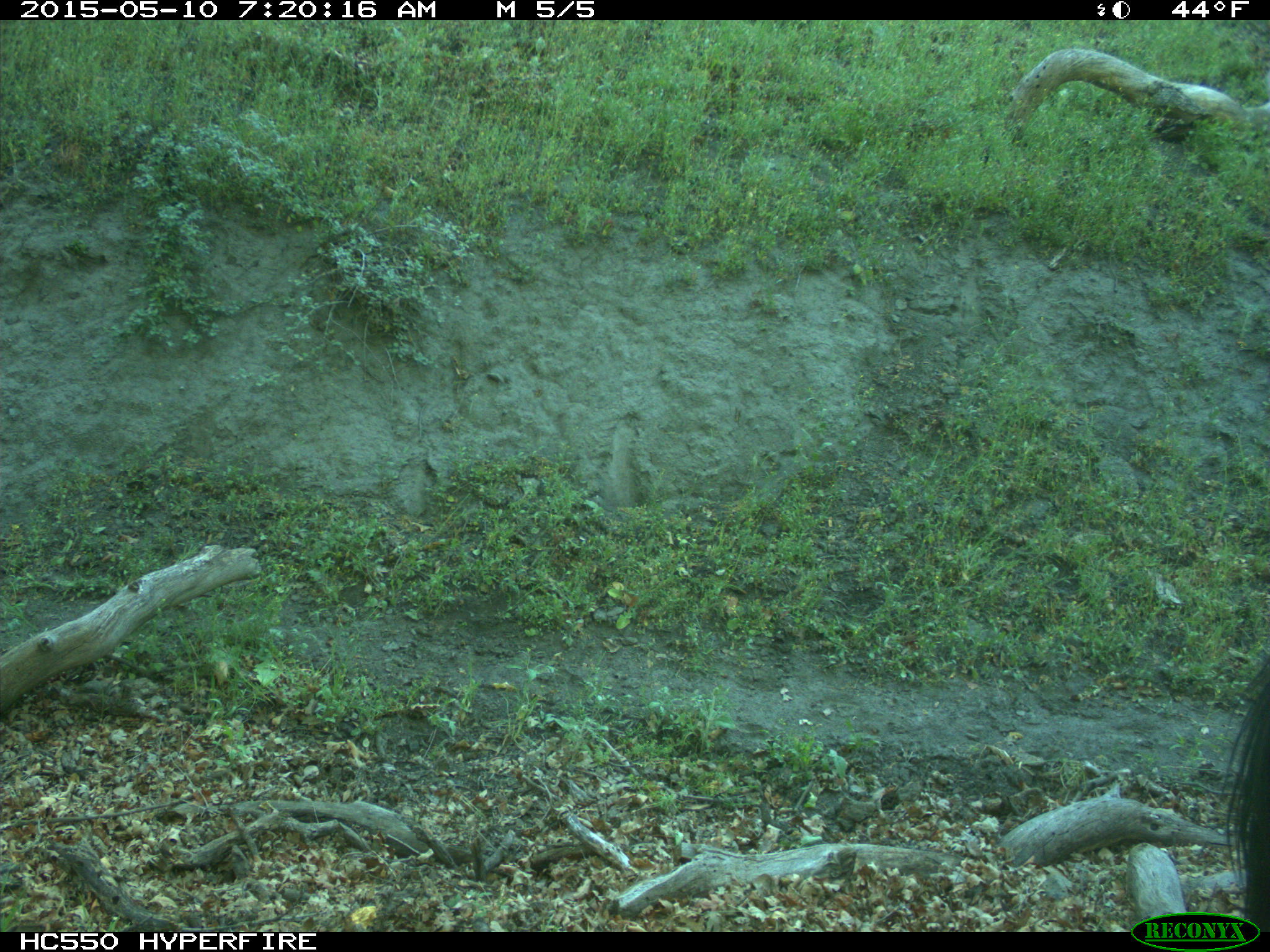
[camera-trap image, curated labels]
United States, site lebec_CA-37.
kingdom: Animalia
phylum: Chordata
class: Mammalia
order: Artiodactyla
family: Bovidae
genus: Bos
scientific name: Bos taurus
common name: domestic cow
Bos taurus (domestic cow).